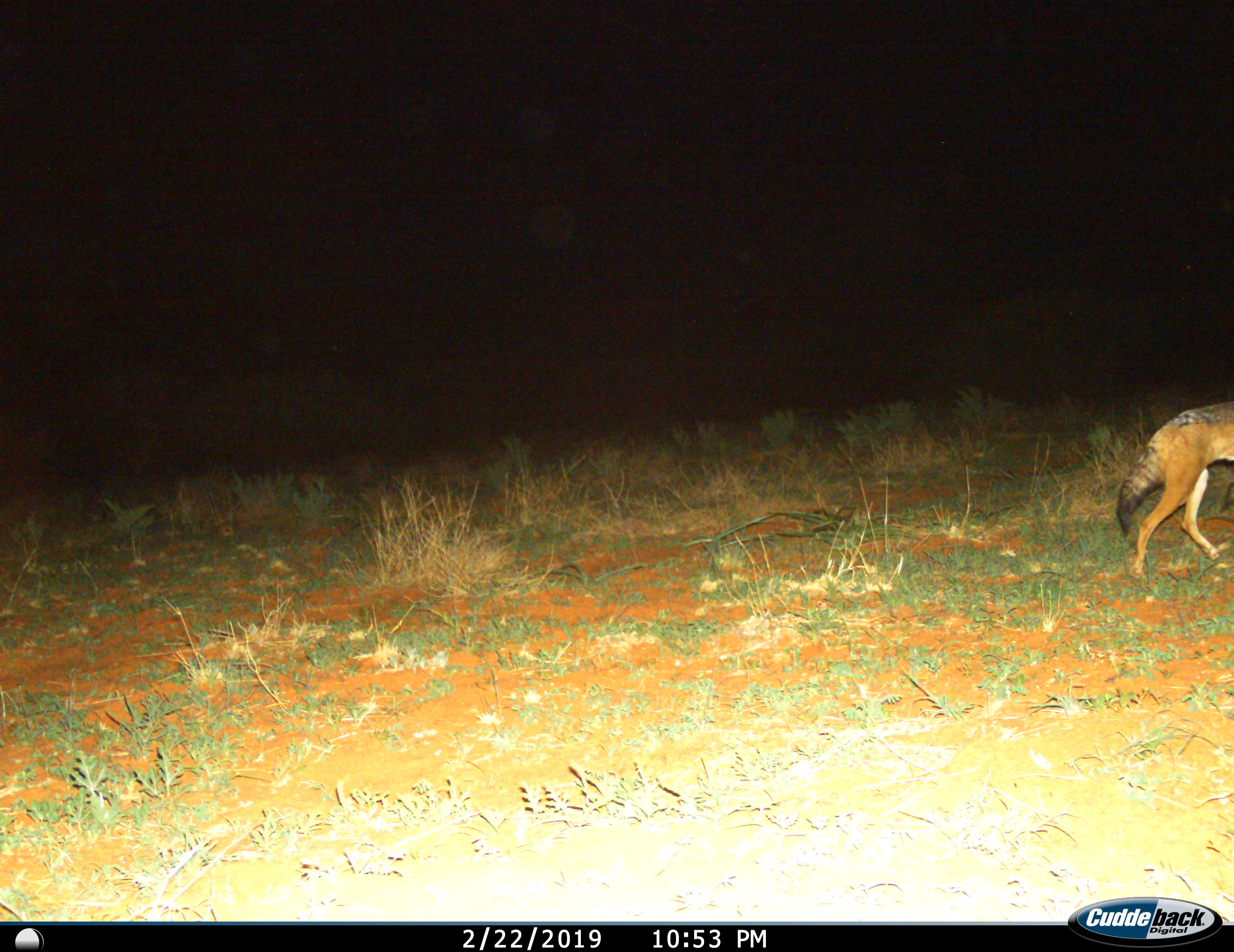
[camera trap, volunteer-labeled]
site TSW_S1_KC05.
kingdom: Animalia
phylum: Chordata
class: Mammalia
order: Carnivora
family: Canidae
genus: Lupulella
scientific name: Lupulella mesomelas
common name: black-backed jackal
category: jackalblackbacked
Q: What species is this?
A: Jackalblackbacked (black-backed jackal) (Lupulella mesomelas).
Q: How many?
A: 1.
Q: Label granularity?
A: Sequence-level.